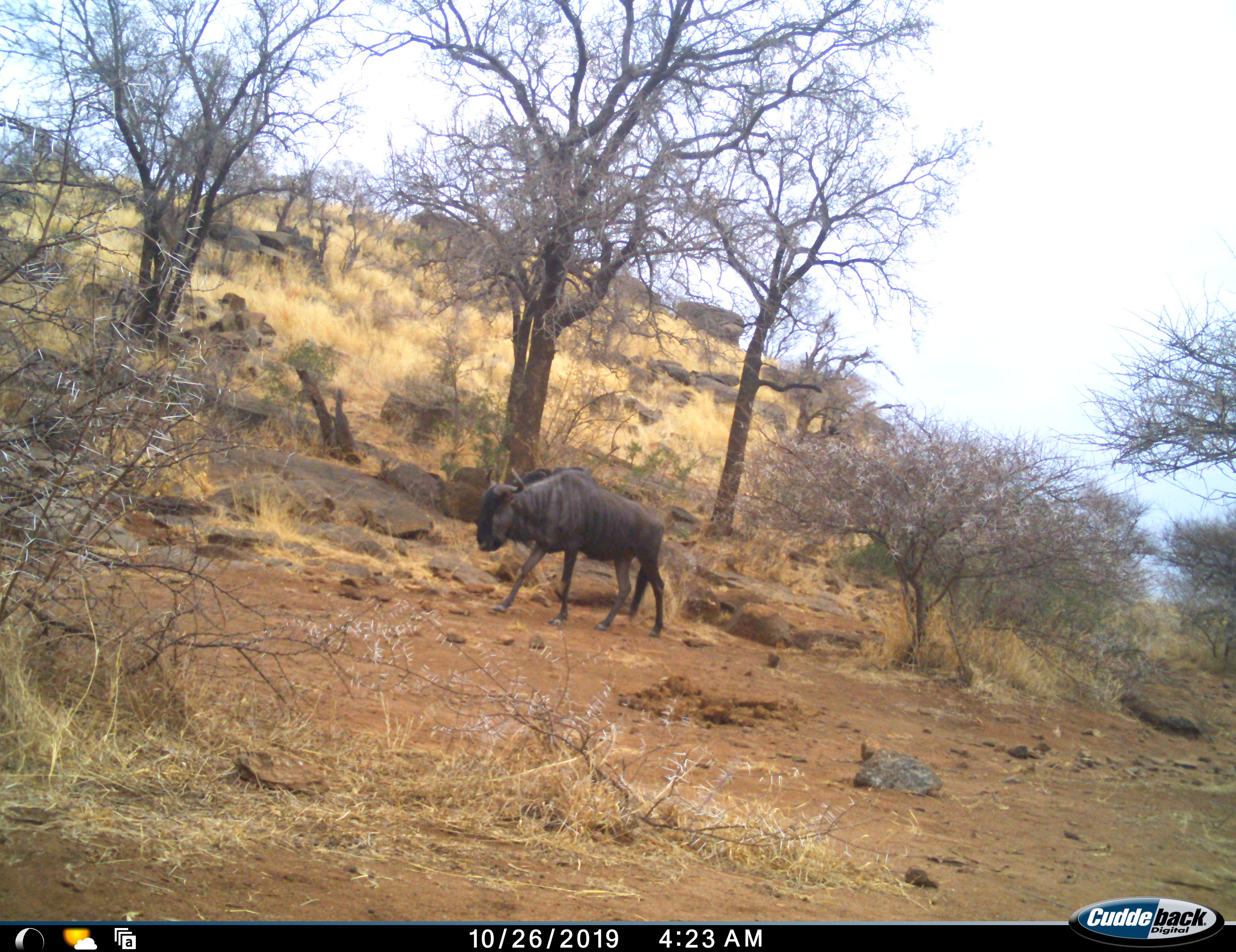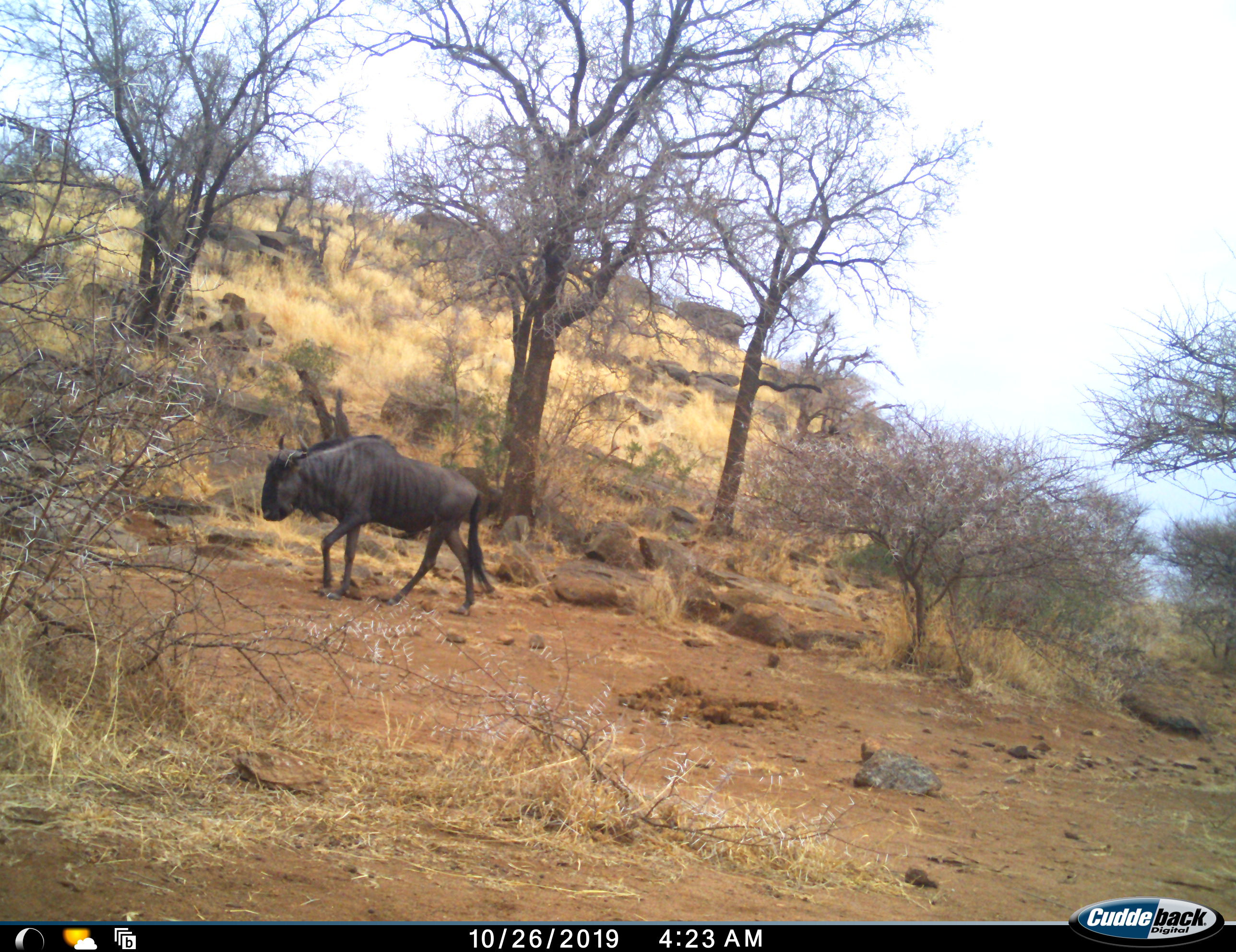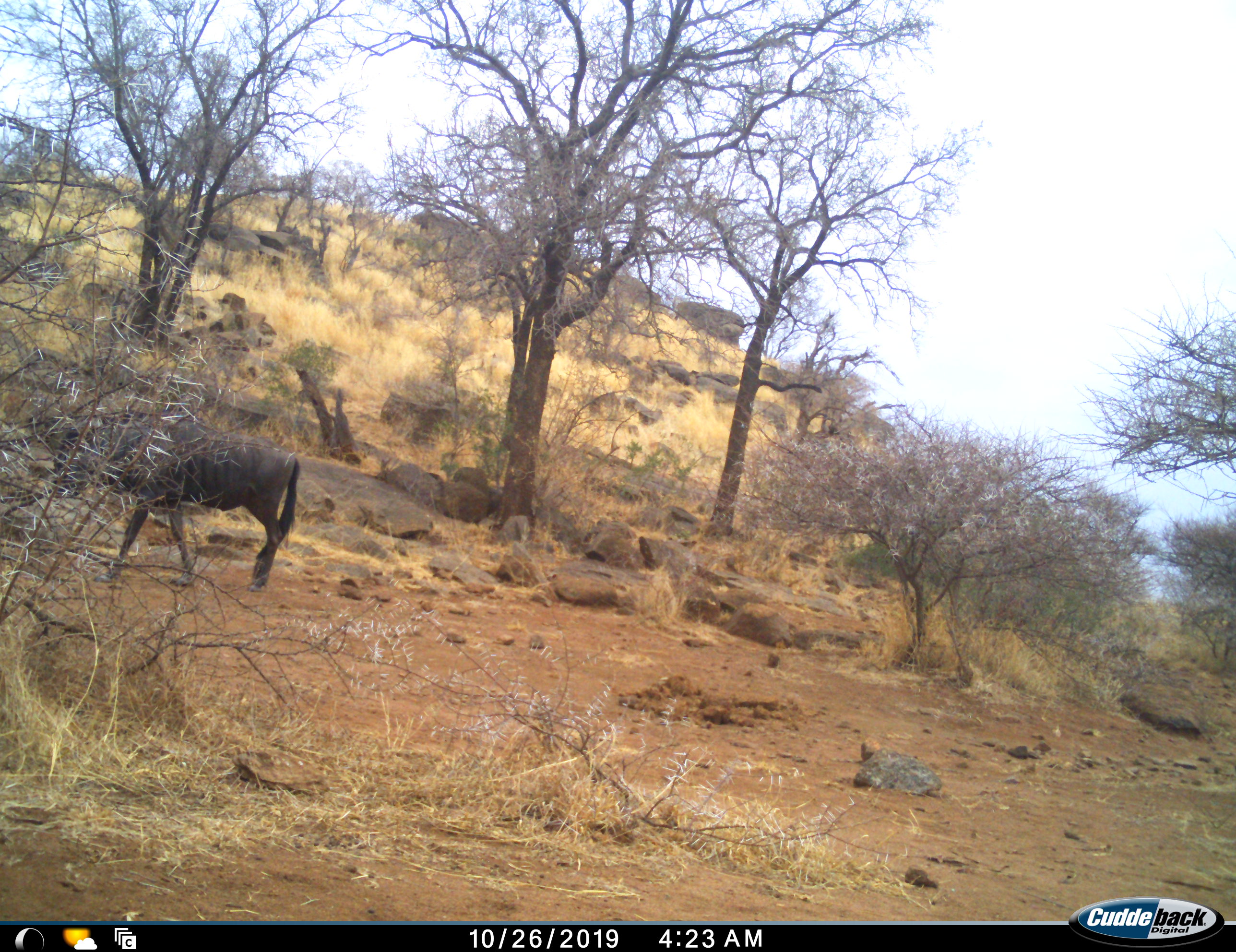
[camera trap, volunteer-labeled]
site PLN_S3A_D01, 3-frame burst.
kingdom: Animalia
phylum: Chordata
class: Mammalia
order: Artiodactyla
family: Bovidae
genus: Connochaetes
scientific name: Connochaetes taurinus taurinus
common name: blue wildebeest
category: wildebeestblue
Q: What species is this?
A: Wildebeestblue (blue wildebeest) (Connochaetes taurinus taurinus).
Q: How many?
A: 1.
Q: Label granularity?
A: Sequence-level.